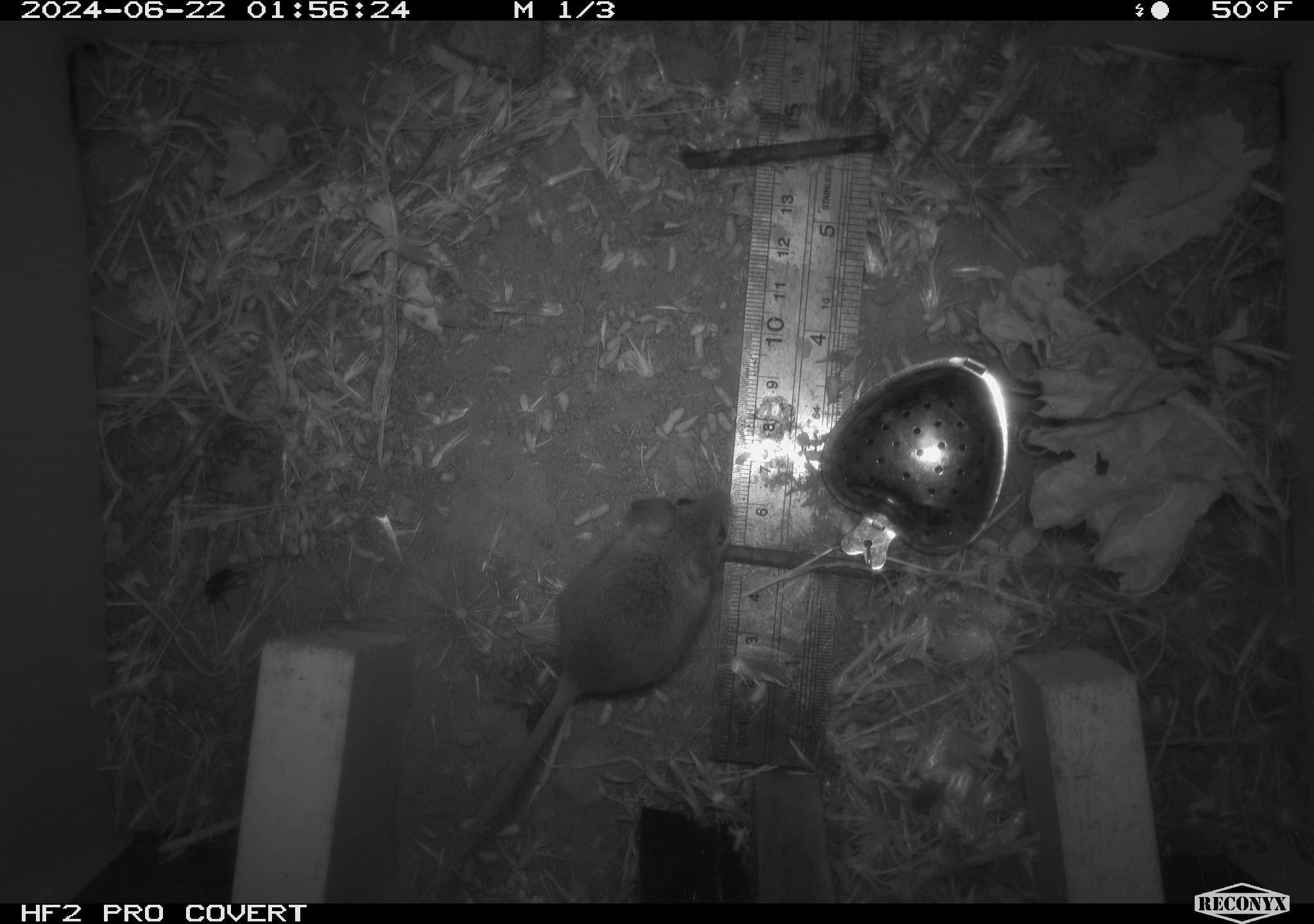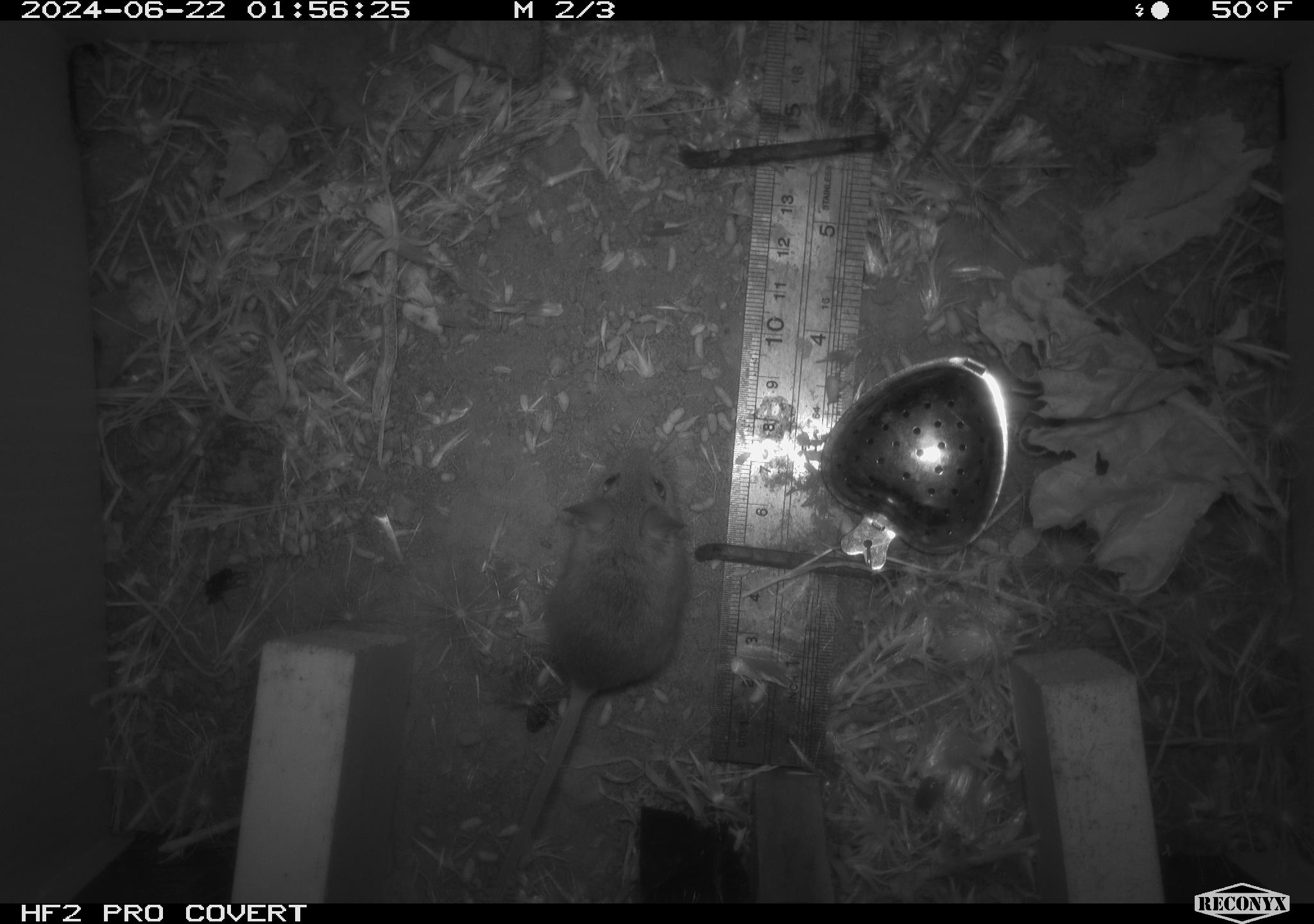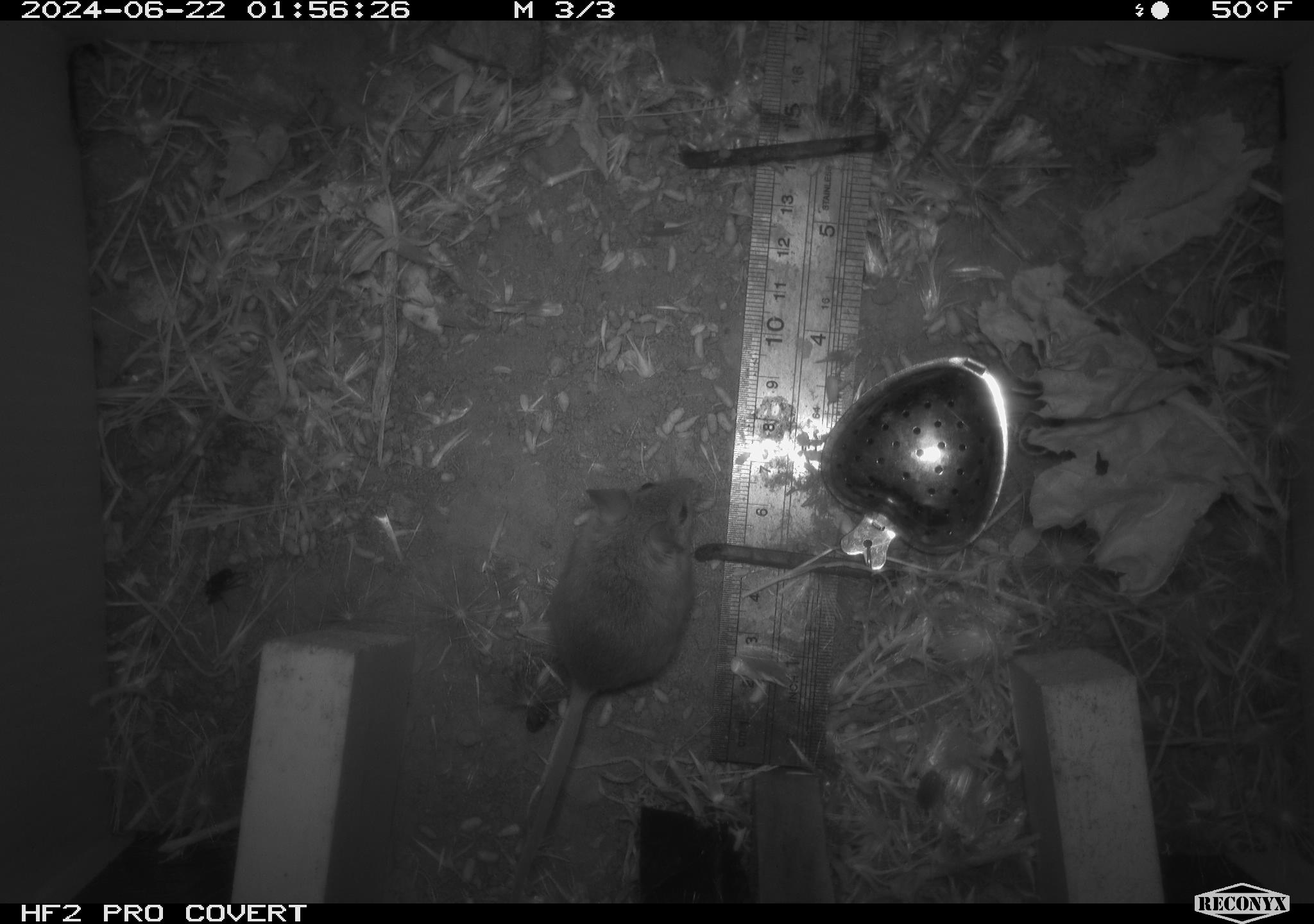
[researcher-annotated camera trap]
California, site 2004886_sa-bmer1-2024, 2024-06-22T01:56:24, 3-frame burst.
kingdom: Animalia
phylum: Chordata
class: Mammalia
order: Rodentia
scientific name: Rodentia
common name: mouse species